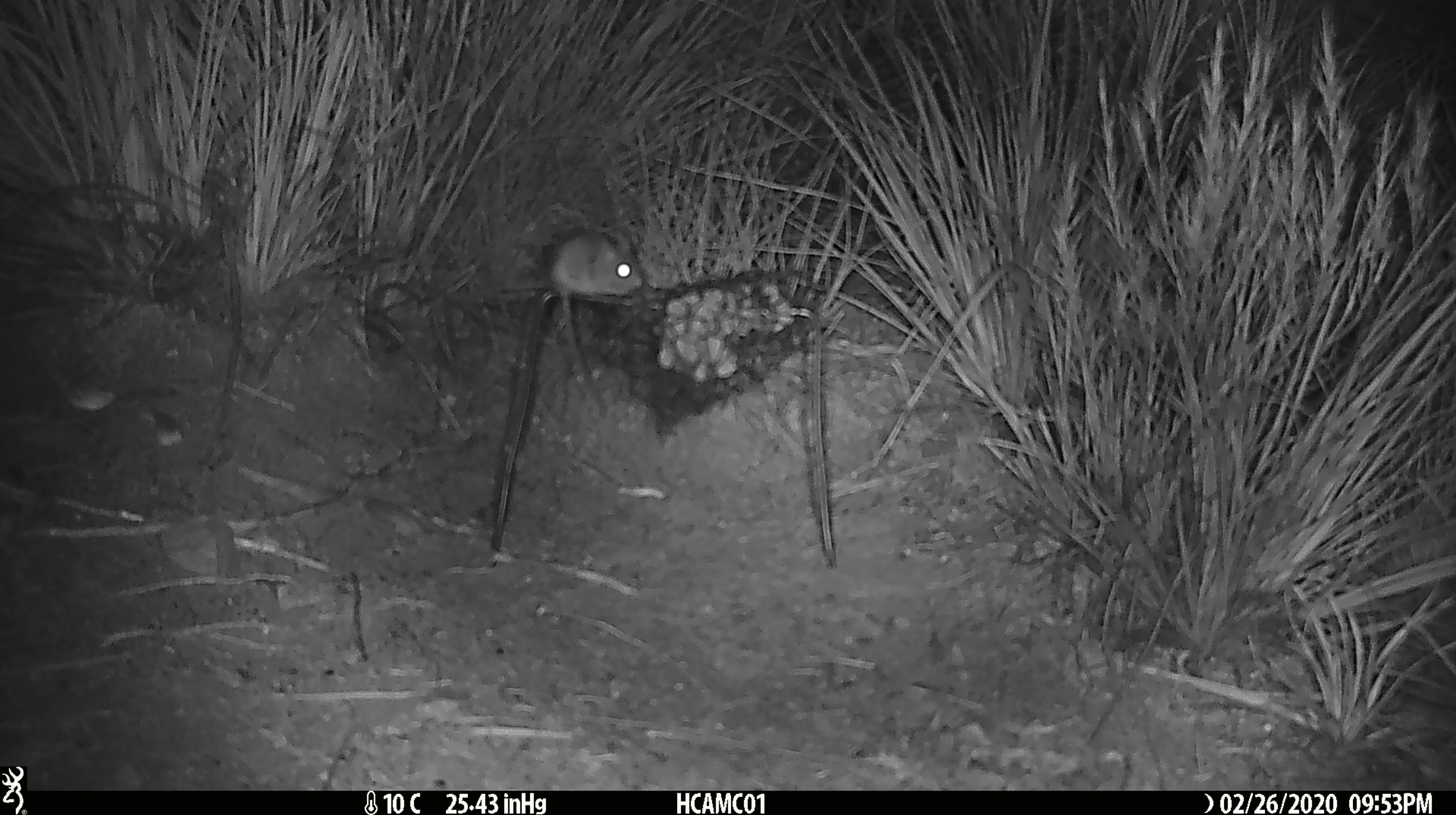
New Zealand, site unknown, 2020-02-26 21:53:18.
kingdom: Animalia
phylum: Chordata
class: Mammalia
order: Rodentia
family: Muridae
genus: Mus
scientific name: Mus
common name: mouse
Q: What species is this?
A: Mouse (Mus).